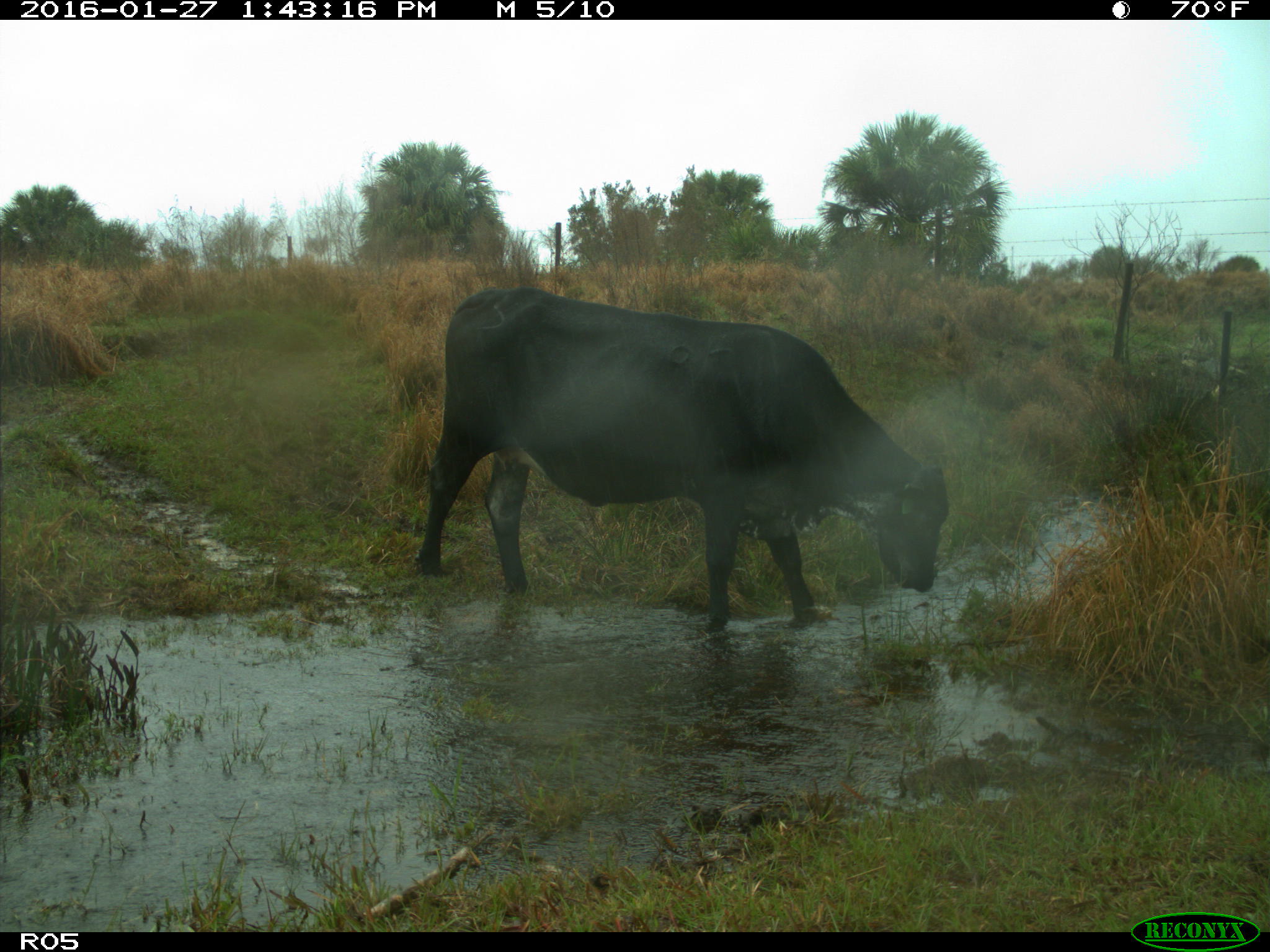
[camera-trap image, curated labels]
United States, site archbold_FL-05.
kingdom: Animalia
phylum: Chordata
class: Mammalia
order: Artiodactyla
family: Bovidae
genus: Bos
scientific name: Bos taurus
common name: domestic cow